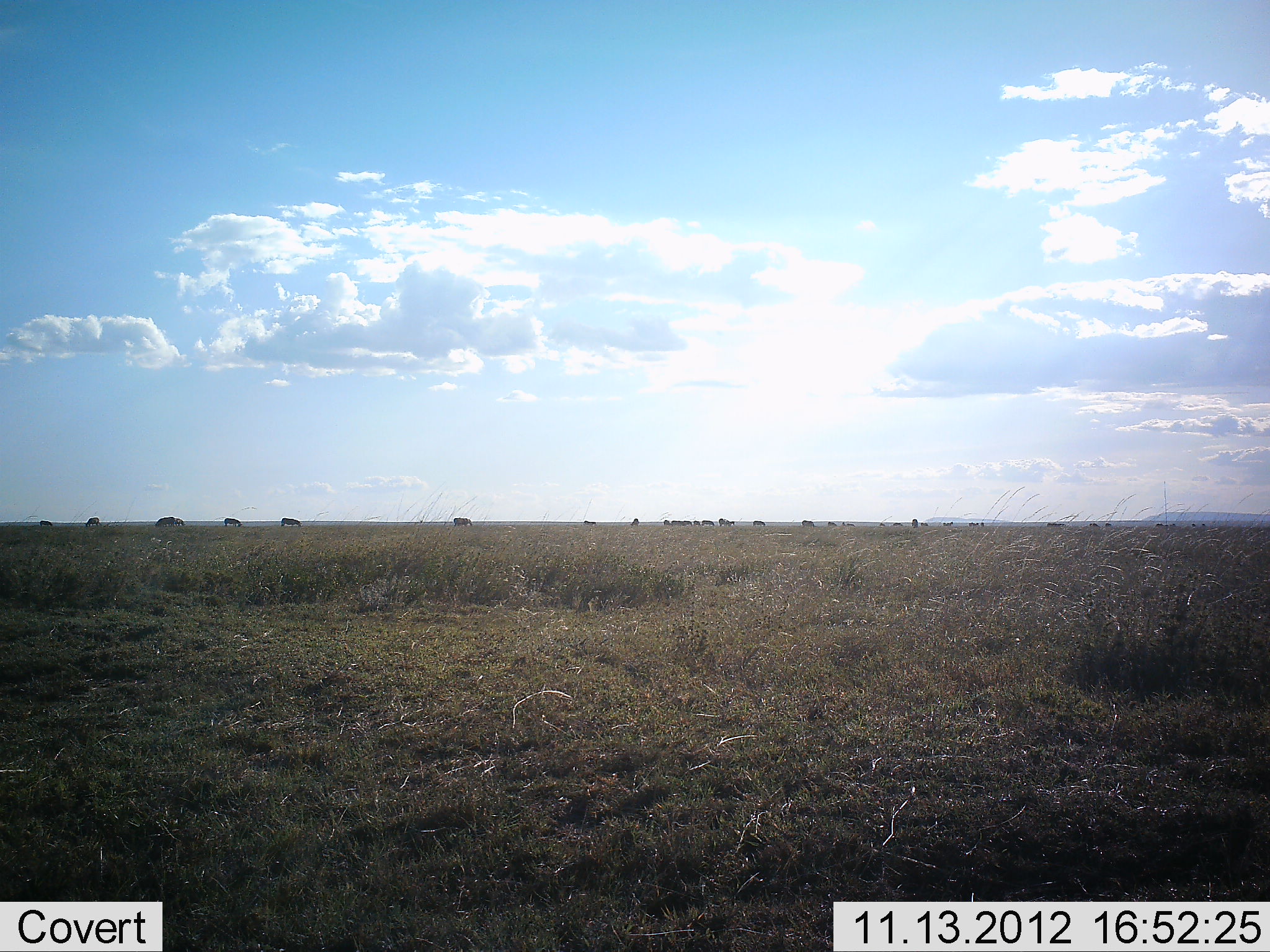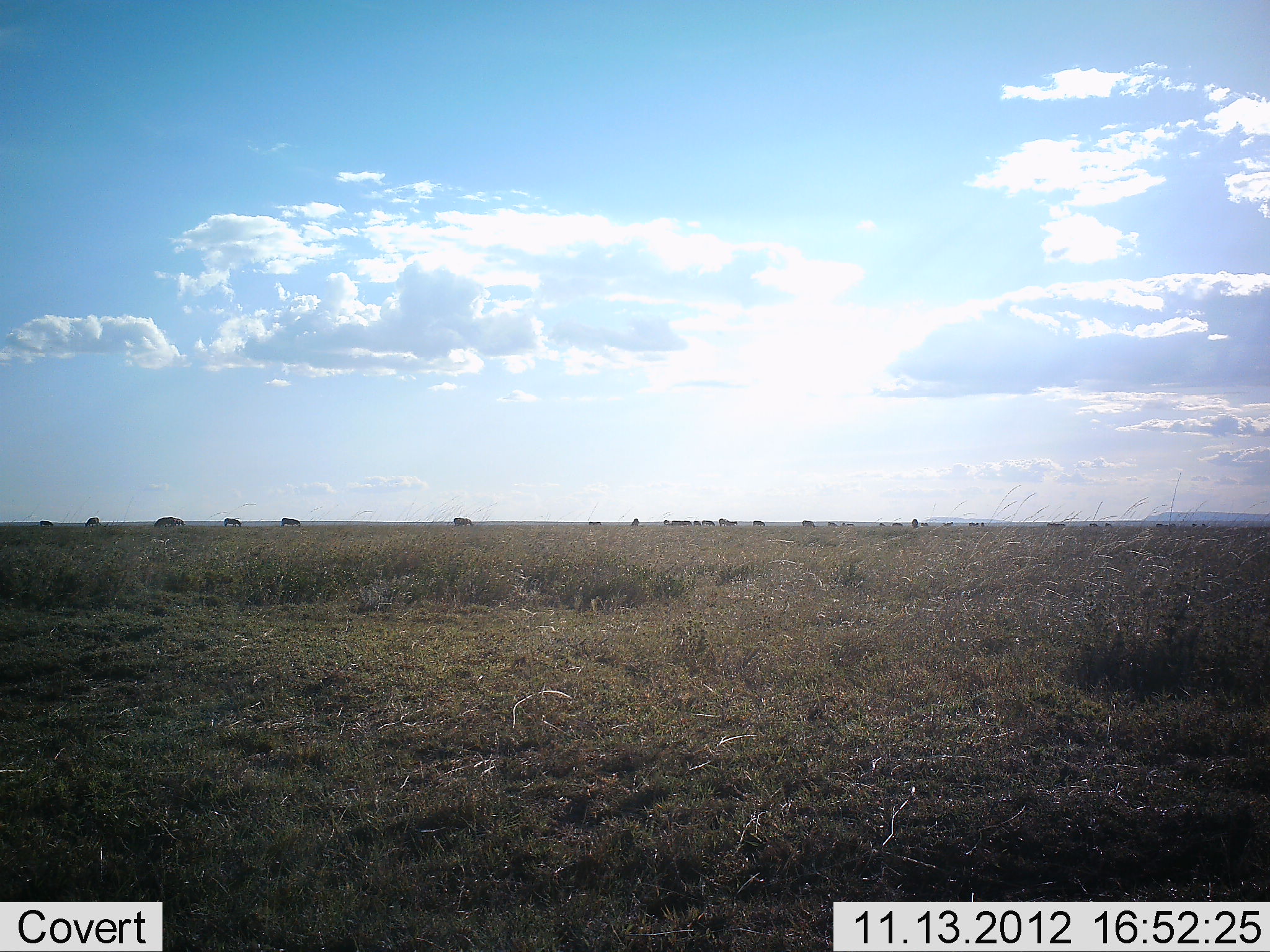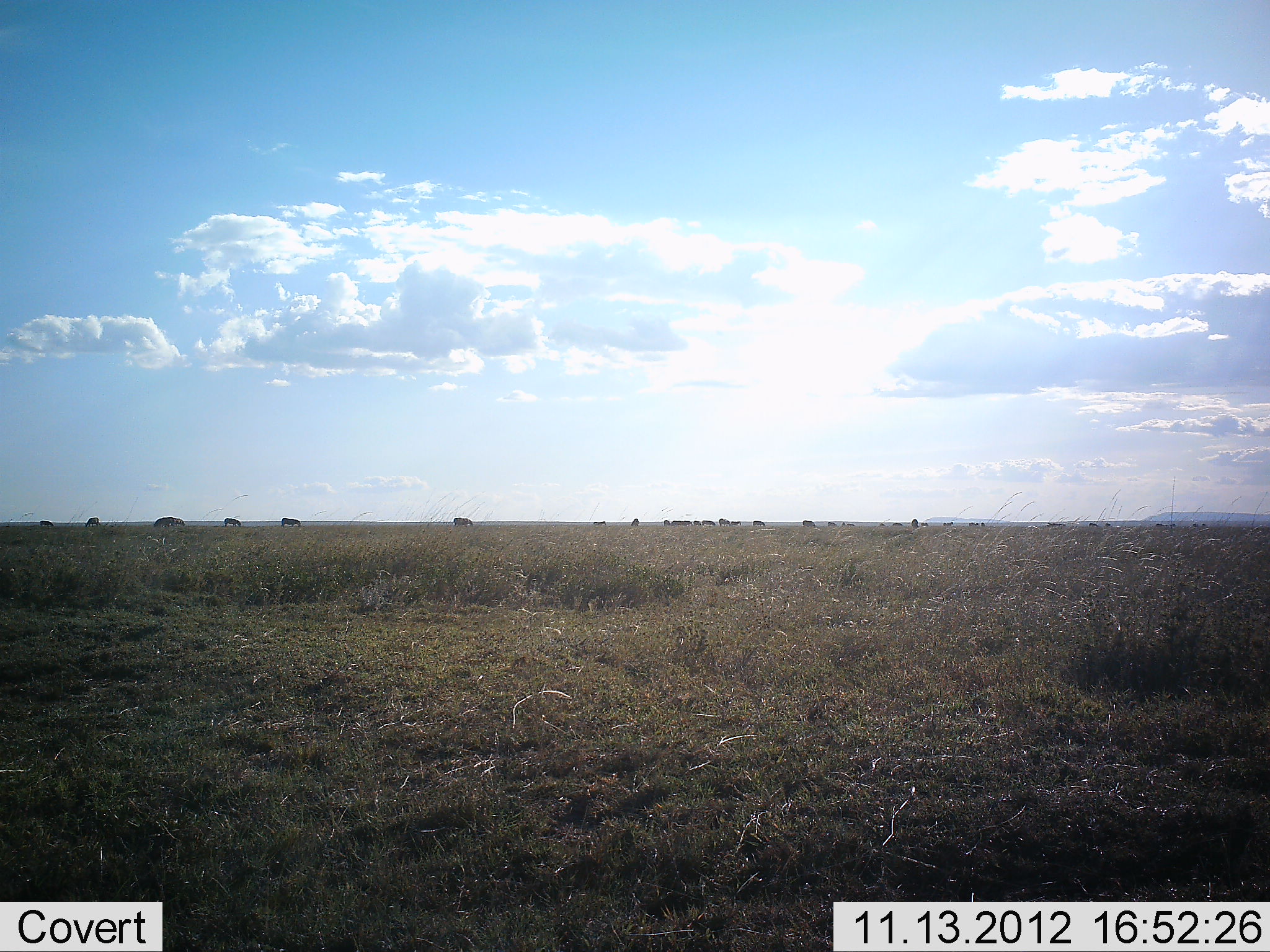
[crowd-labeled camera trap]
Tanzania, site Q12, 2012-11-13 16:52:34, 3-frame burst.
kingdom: Animalia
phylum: Chordata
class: Mammalia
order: Artiodactyla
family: Bovidae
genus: Connochaetes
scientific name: Connochaetes taurinus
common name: blue wildebeest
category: wildebeest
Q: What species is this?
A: Wildebeest (blue wildebeest) (Connochaetes taurinus).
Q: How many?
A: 11-50.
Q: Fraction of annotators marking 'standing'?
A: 80%.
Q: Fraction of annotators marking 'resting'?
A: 0%.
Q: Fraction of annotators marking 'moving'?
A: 70%.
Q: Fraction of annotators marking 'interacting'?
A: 0%.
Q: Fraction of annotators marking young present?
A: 0%.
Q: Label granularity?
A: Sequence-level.